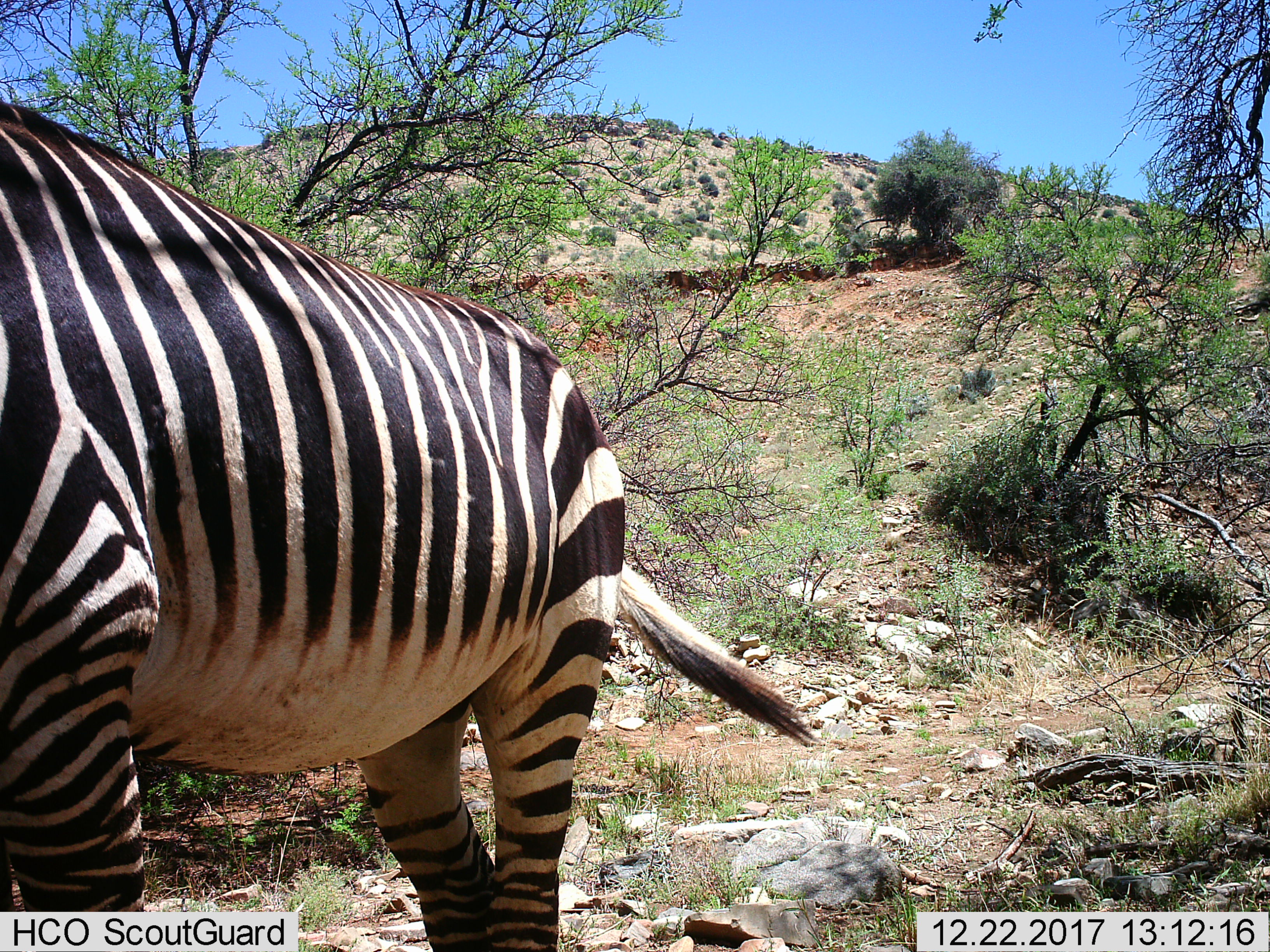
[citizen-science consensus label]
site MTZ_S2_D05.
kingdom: Animalia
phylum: Chordata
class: Mammalia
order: Perissodactyla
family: Equidae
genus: Equus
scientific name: Equus zebra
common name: mountain zebra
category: zebramountain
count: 1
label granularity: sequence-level